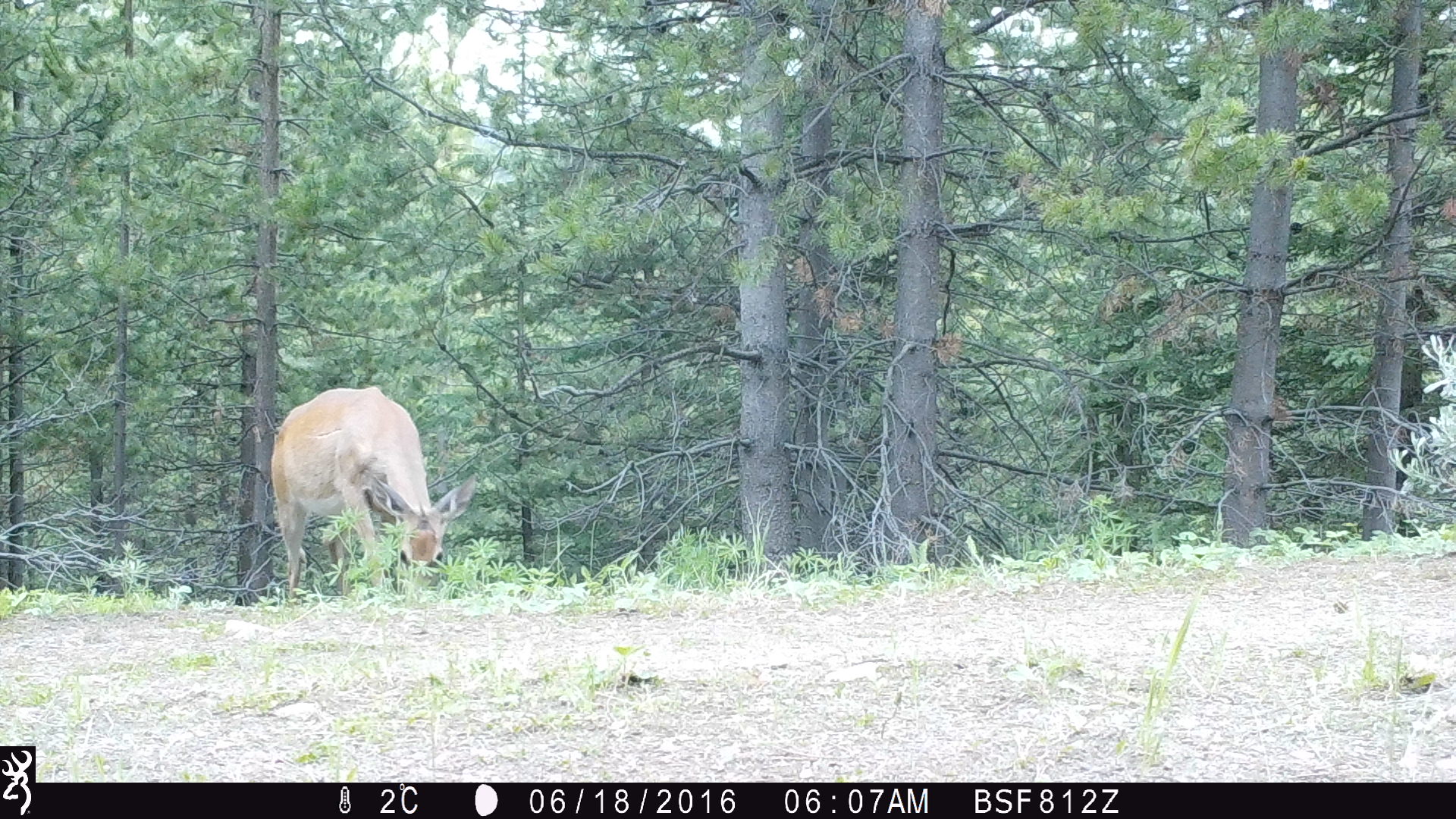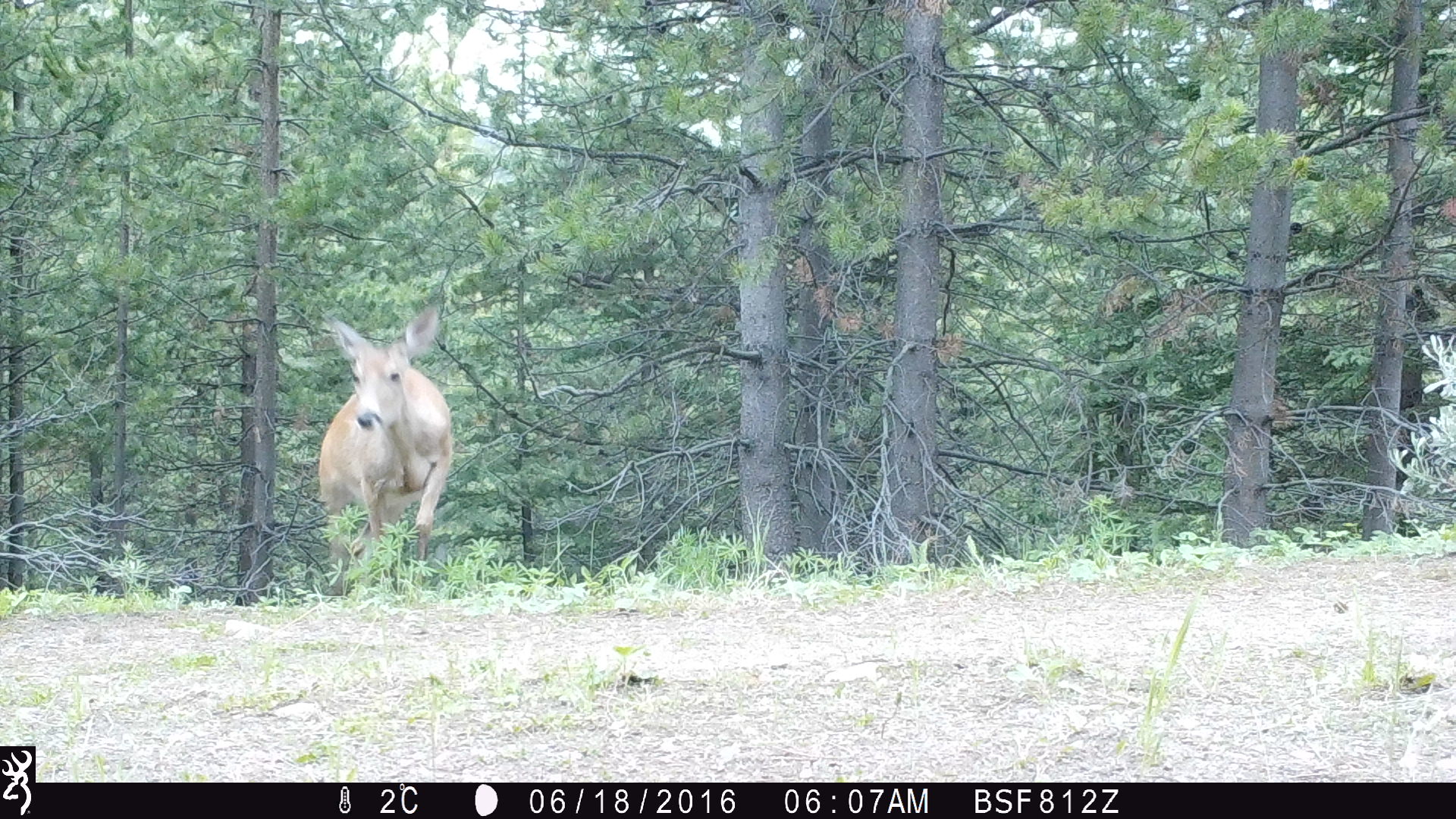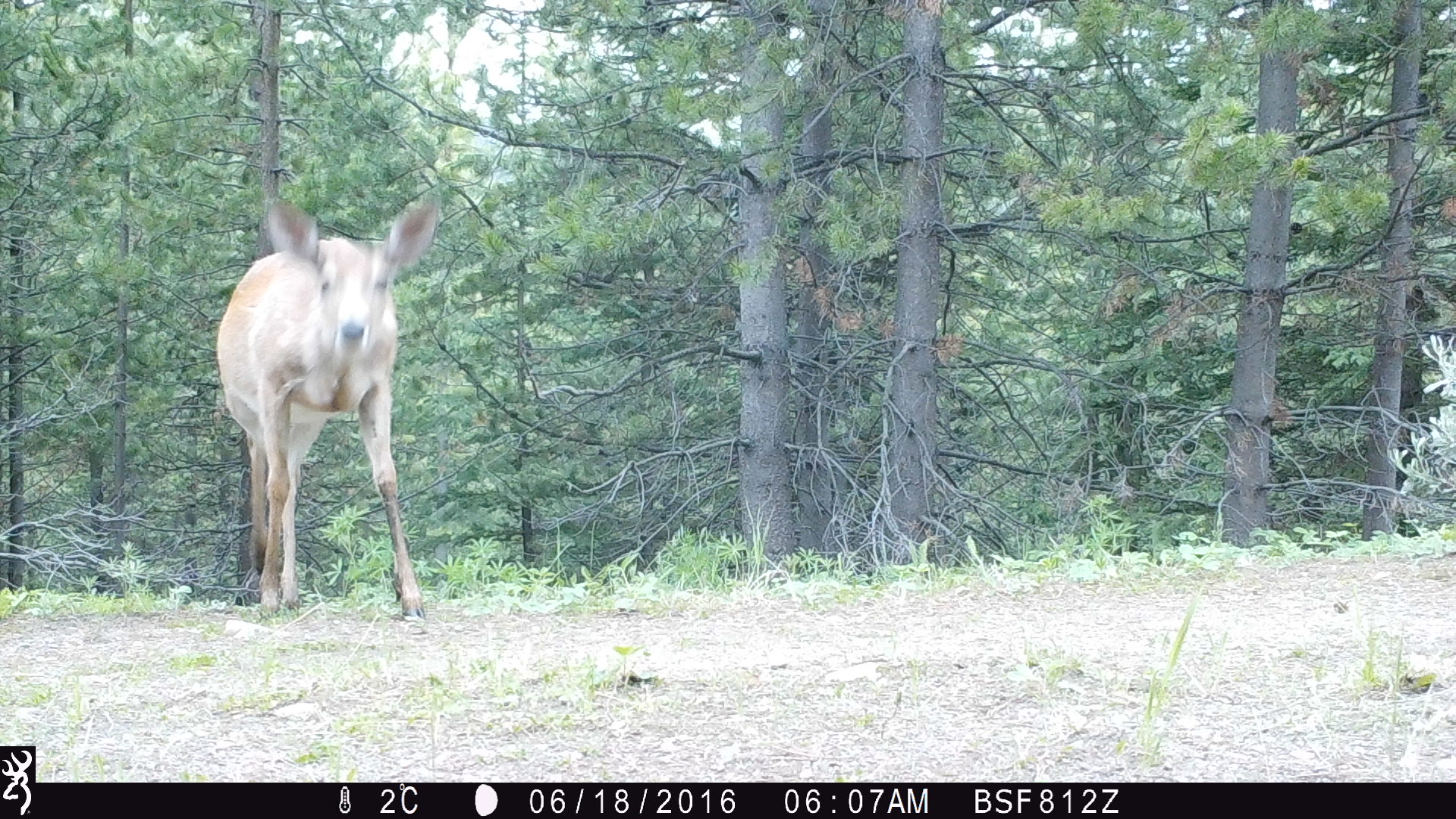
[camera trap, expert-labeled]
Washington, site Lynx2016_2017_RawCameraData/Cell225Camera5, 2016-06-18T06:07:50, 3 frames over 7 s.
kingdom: Animalia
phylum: Chordata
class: Mammalia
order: Artiodactyla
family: Cervidae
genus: Odocoileus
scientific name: Odocoileus virginianus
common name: white-tailed deer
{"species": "Odocoileus virginianus (white-tailed deer)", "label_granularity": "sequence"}